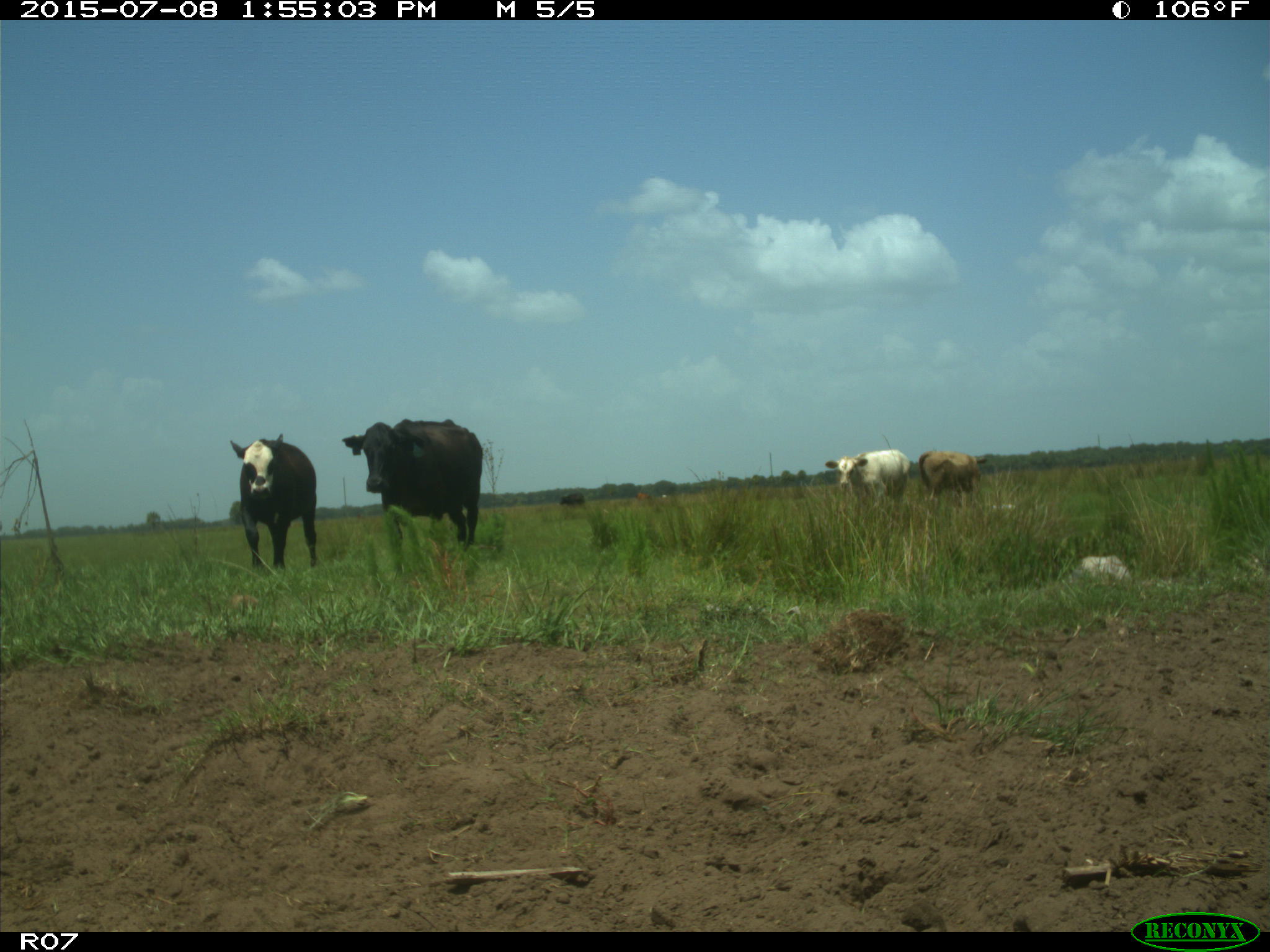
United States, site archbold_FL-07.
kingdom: Animalia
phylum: Chordata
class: Mammalia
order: Artiodactyla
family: Bovidae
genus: Bos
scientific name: Bos taurus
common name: domestic cow